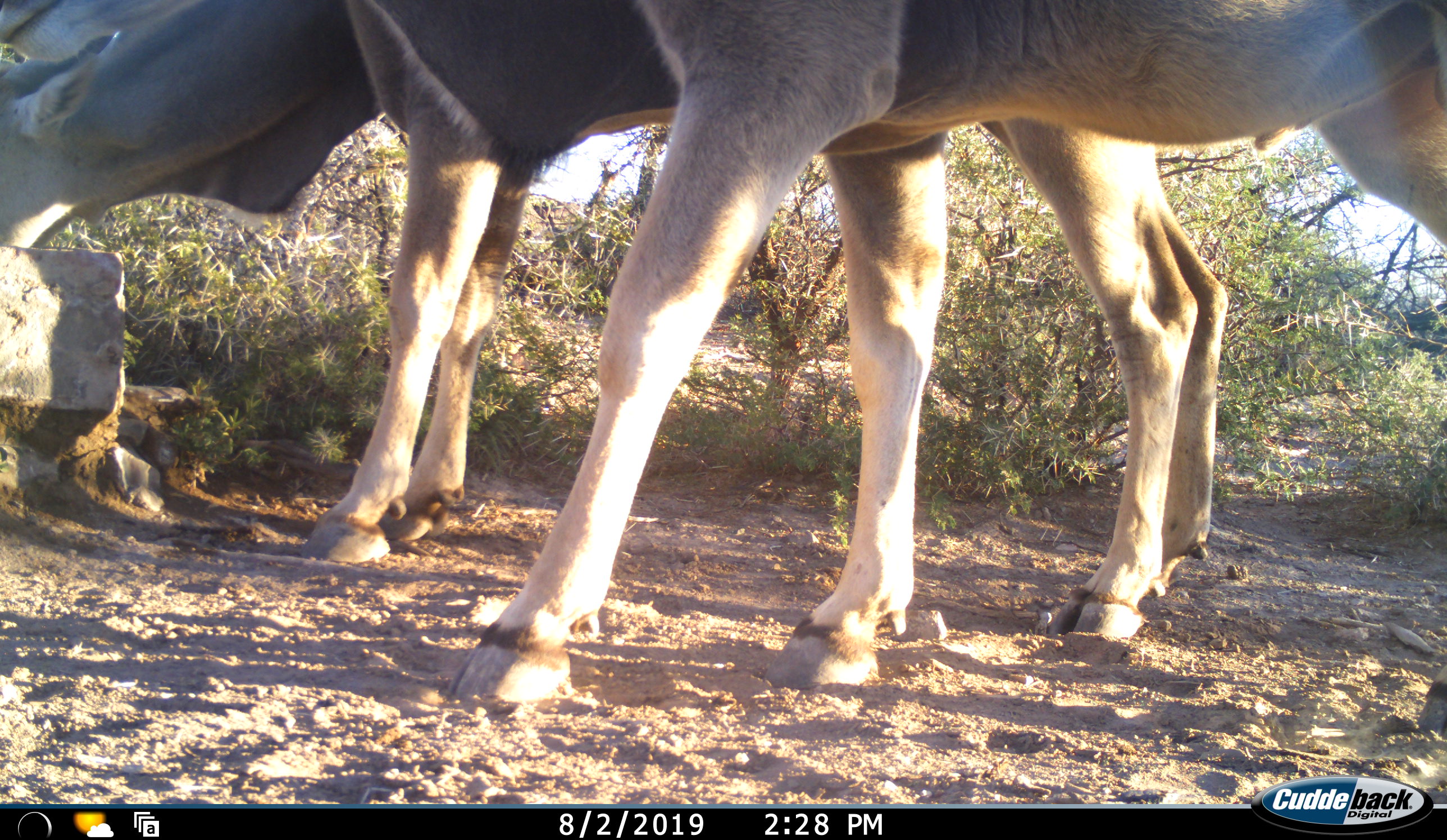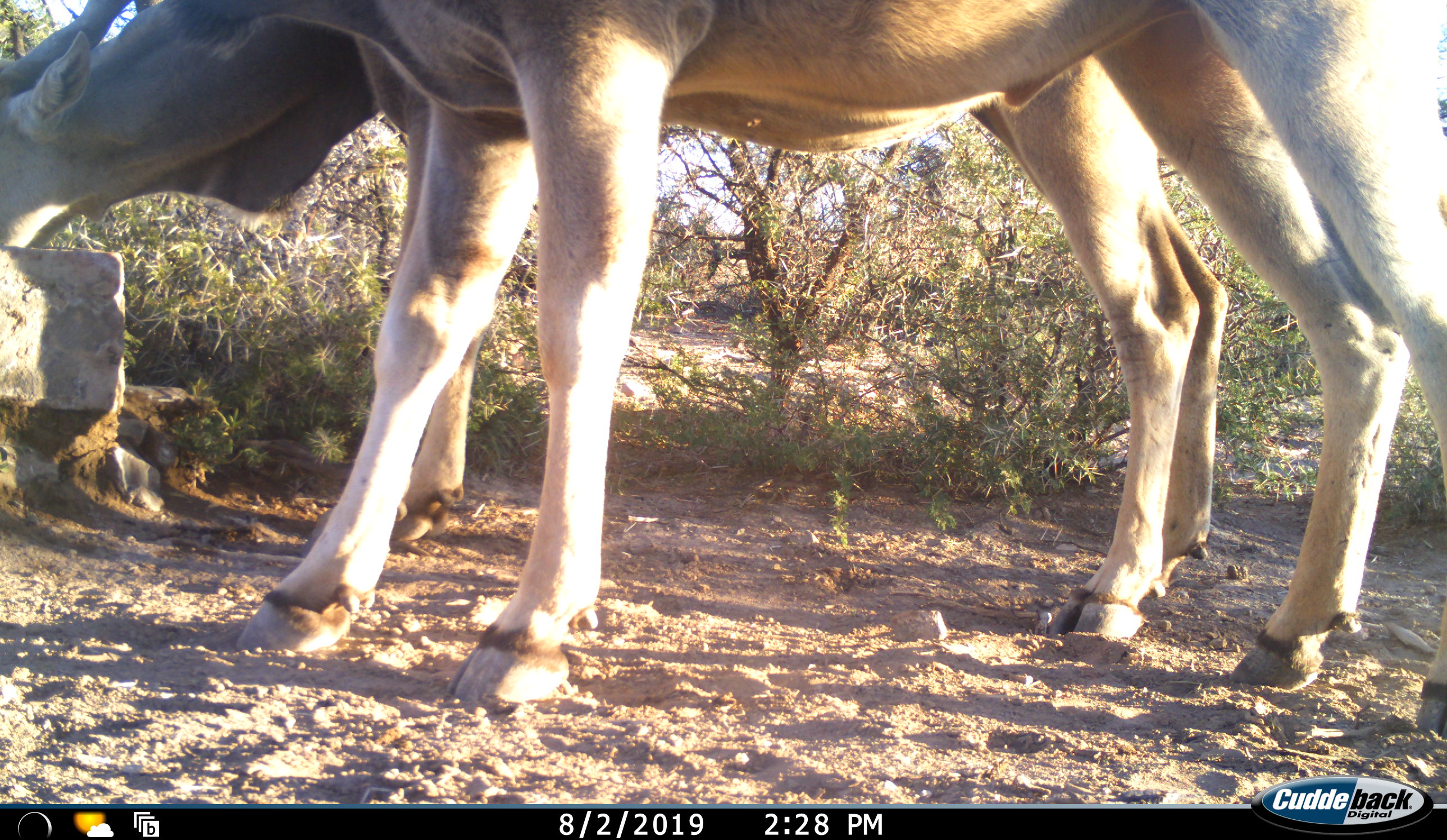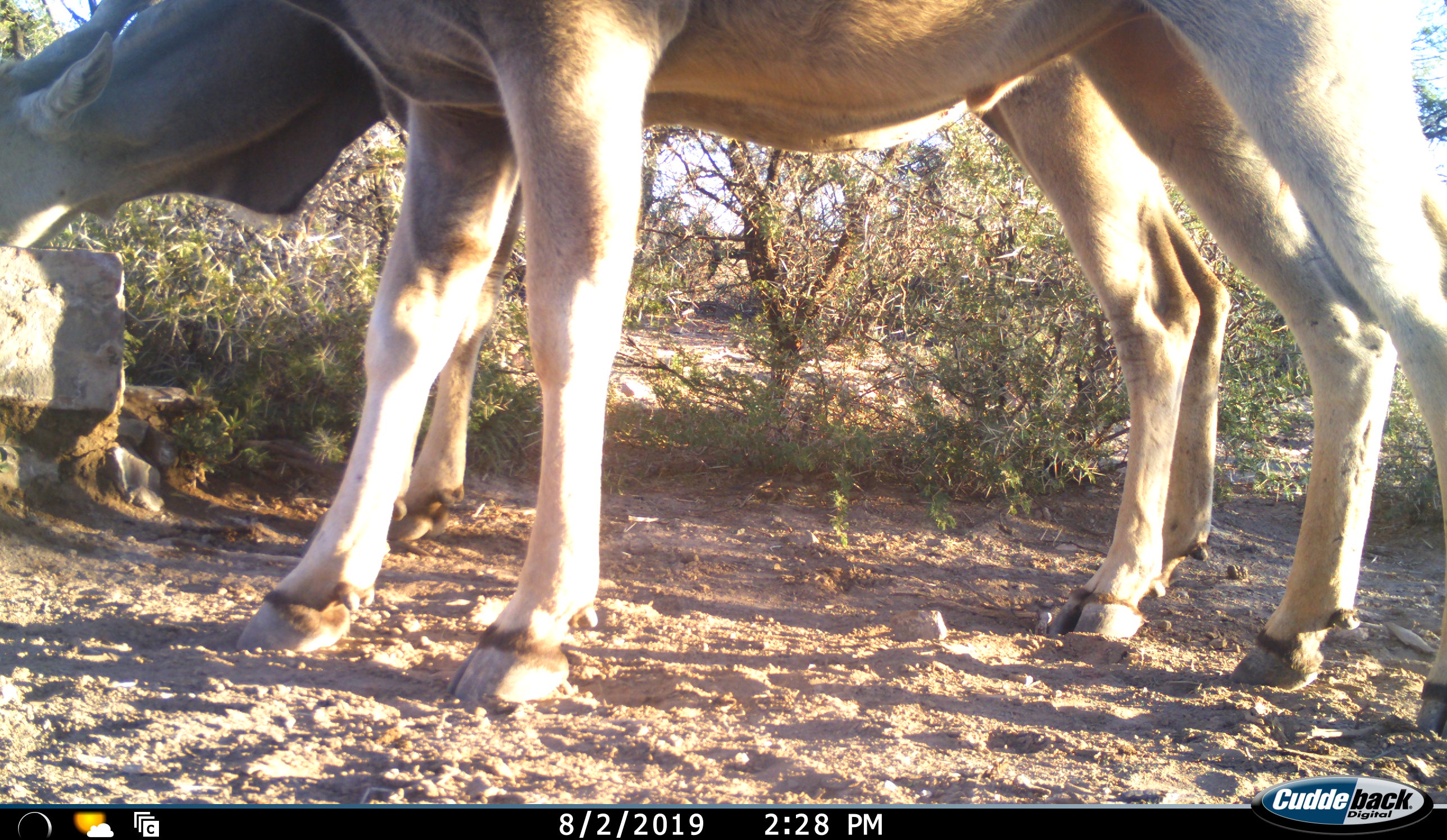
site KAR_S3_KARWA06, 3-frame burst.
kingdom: Animalia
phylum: Chordata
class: Mammalia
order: Artiodactyla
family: Bovidae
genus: Tragelaphus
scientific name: Tragelaphus oryx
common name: eland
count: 2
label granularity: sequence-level